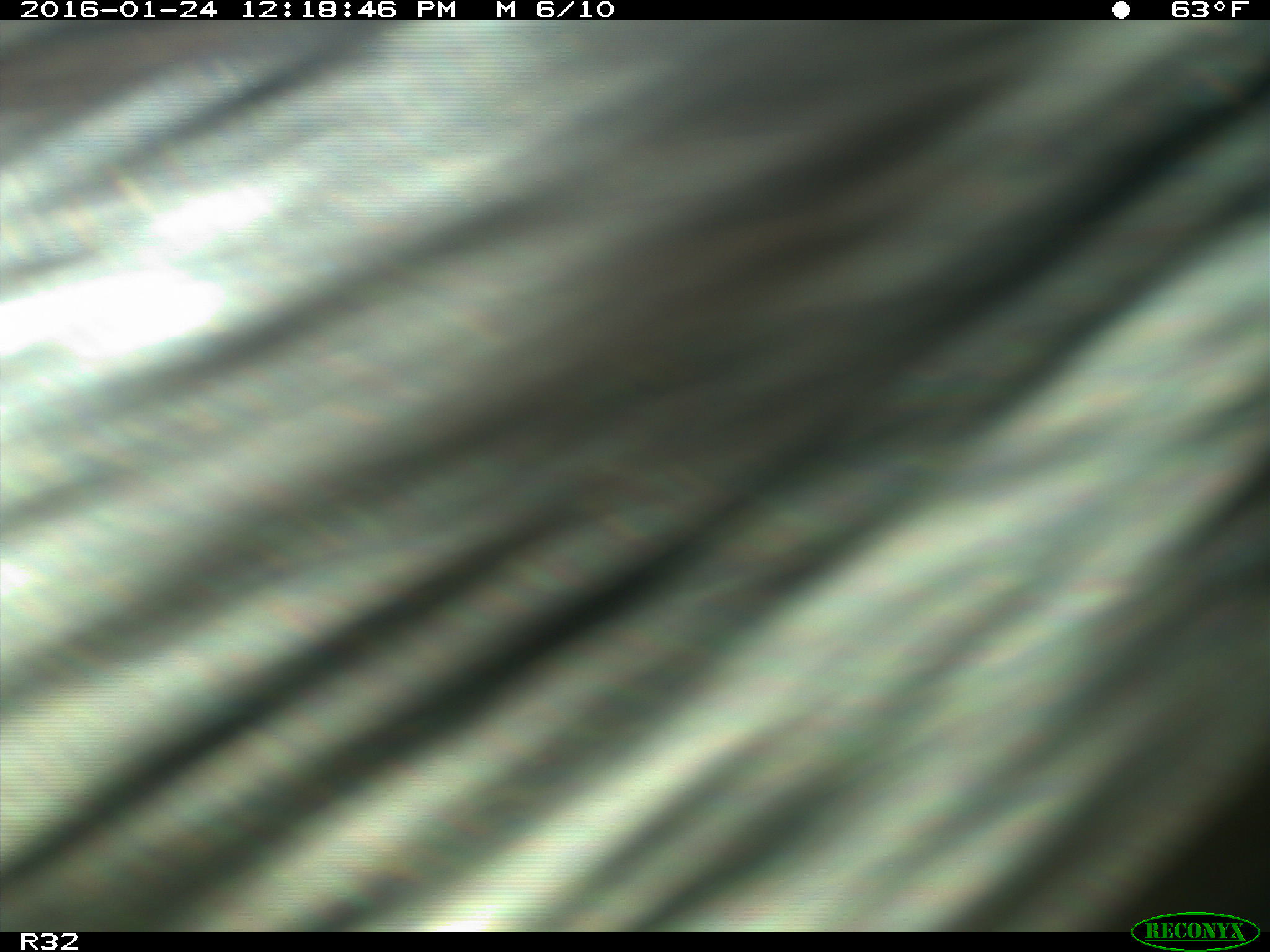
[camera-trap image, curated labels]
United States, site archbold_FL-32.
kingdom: Animalia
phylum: Chordata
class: Mammalia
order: Artiodactyla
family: Bovidae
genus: Bos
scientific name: Bos taurus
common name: domestic cow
Bos taurus (domestic cow).